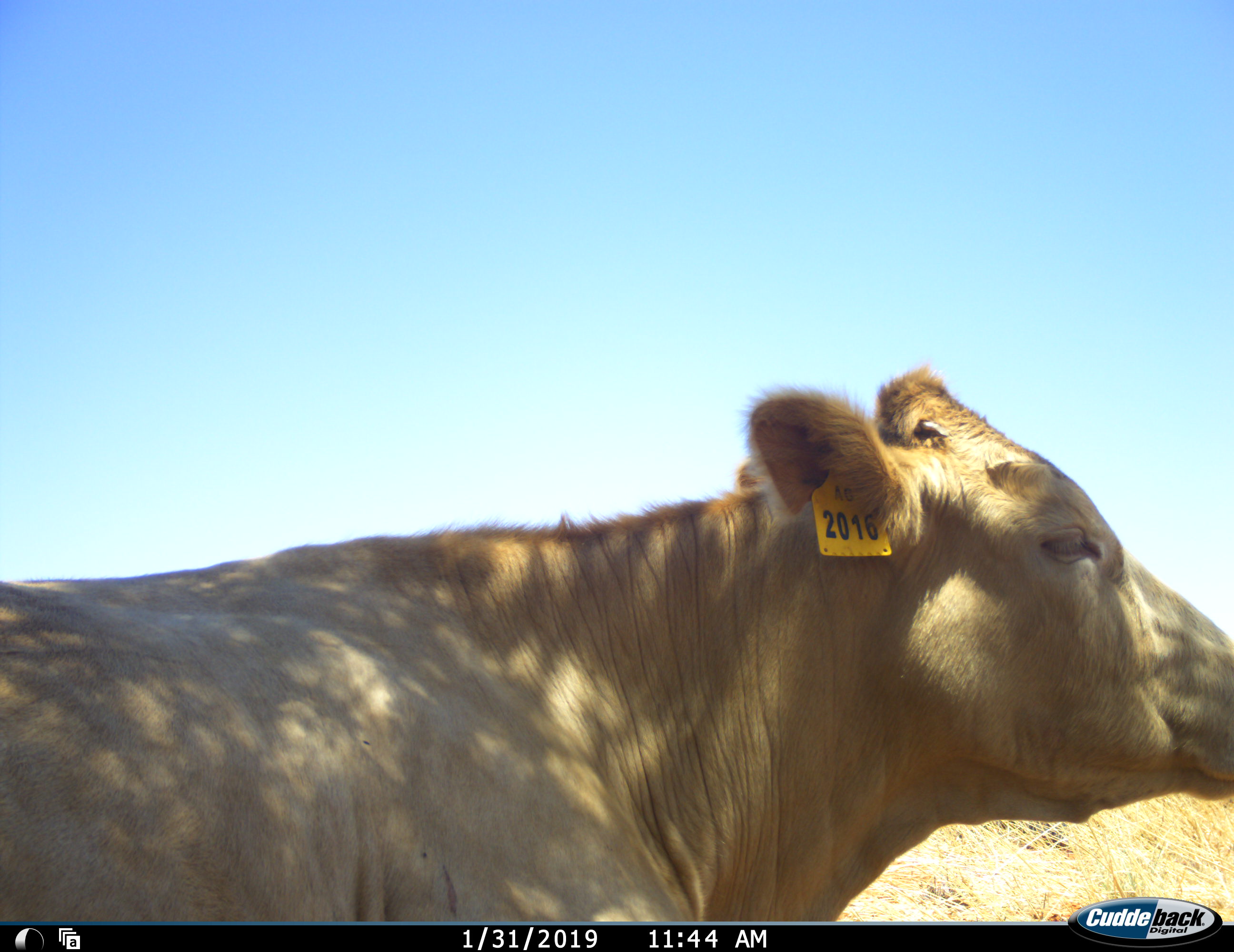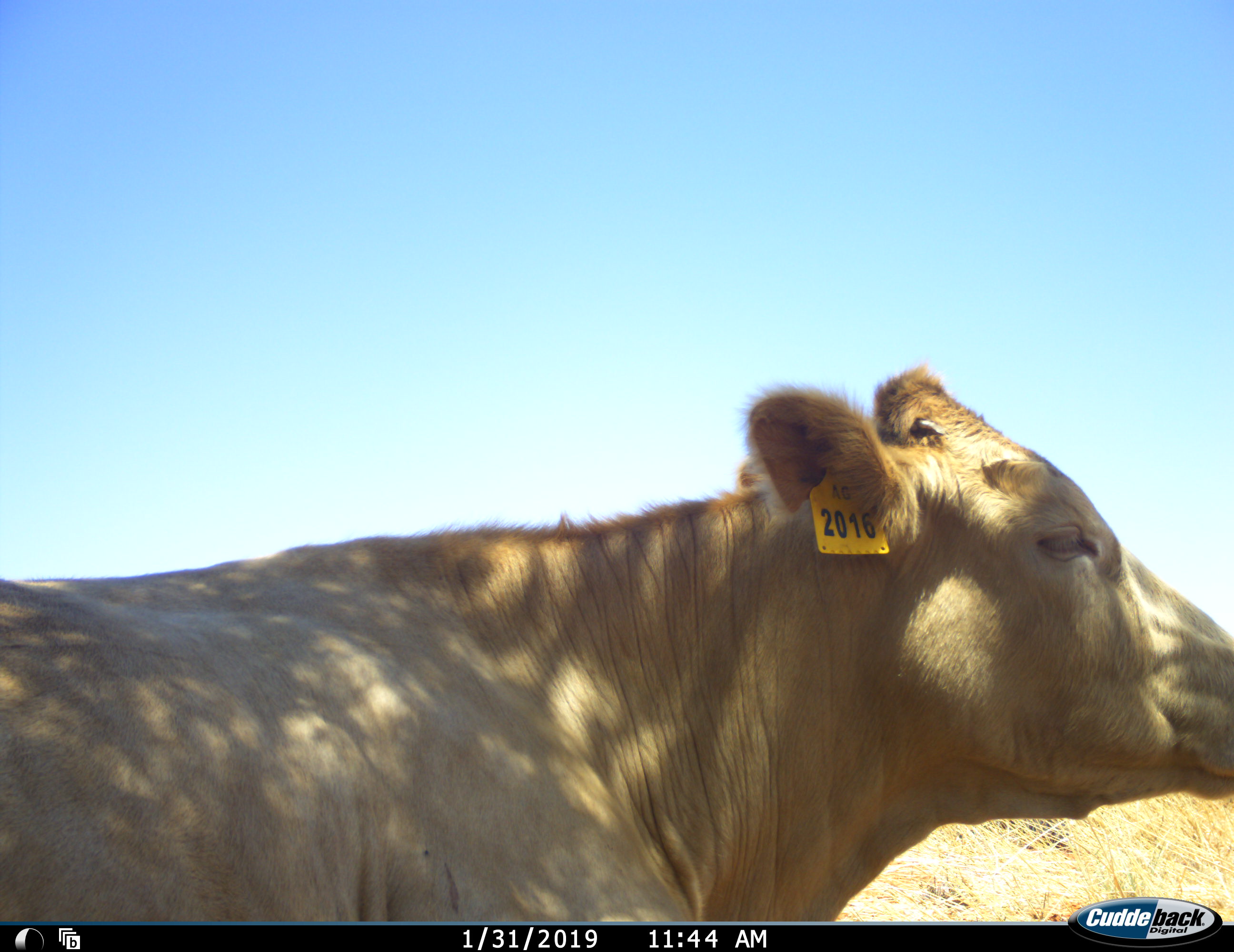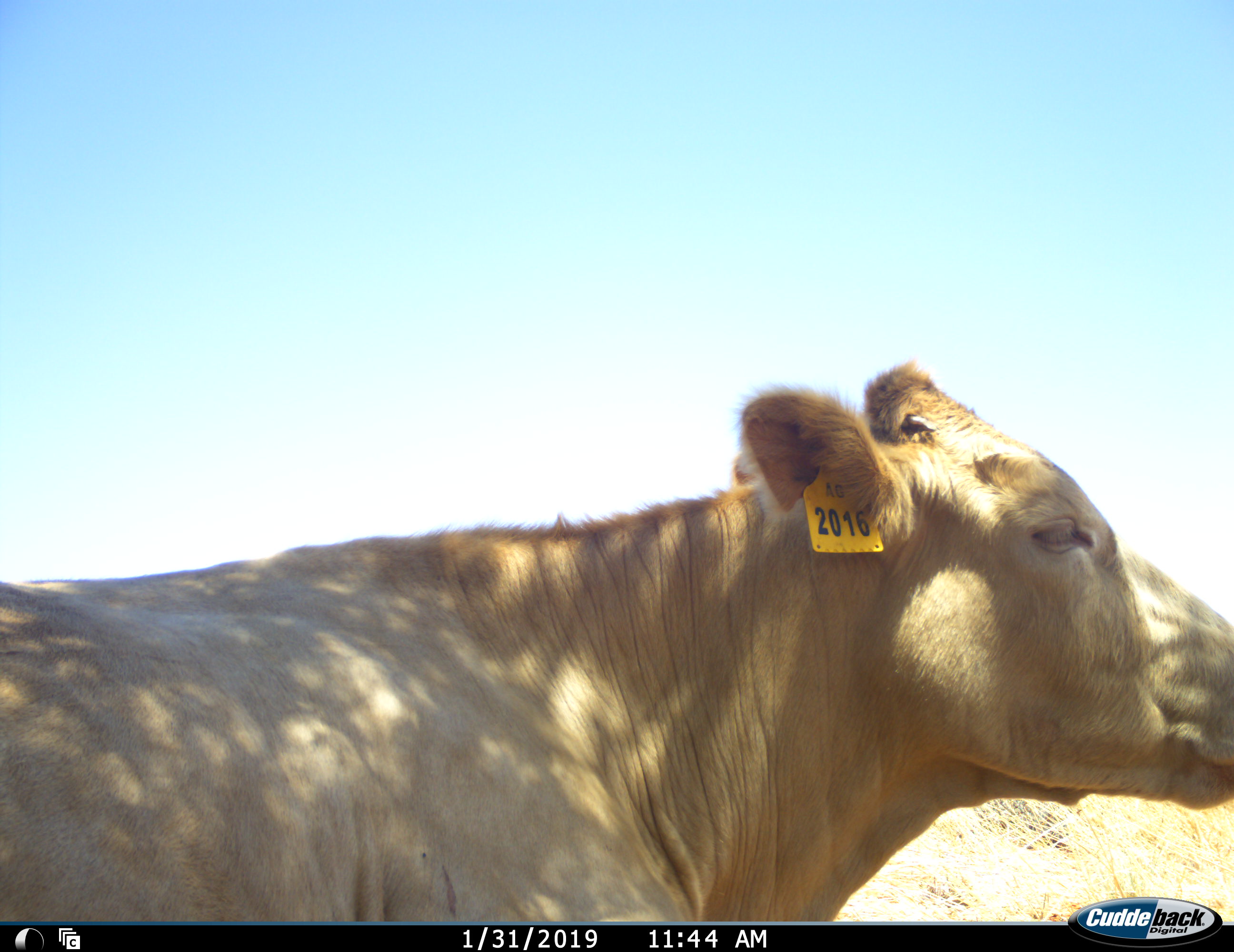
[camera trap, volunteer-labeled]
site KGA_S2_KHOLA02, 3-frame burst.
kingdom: Animalia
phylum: Chordata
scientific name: Vertebrata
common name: domestic animal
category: domesticanimal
Domesticanimal (domestic animal) (Vertebrata), count 1. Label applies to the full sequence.